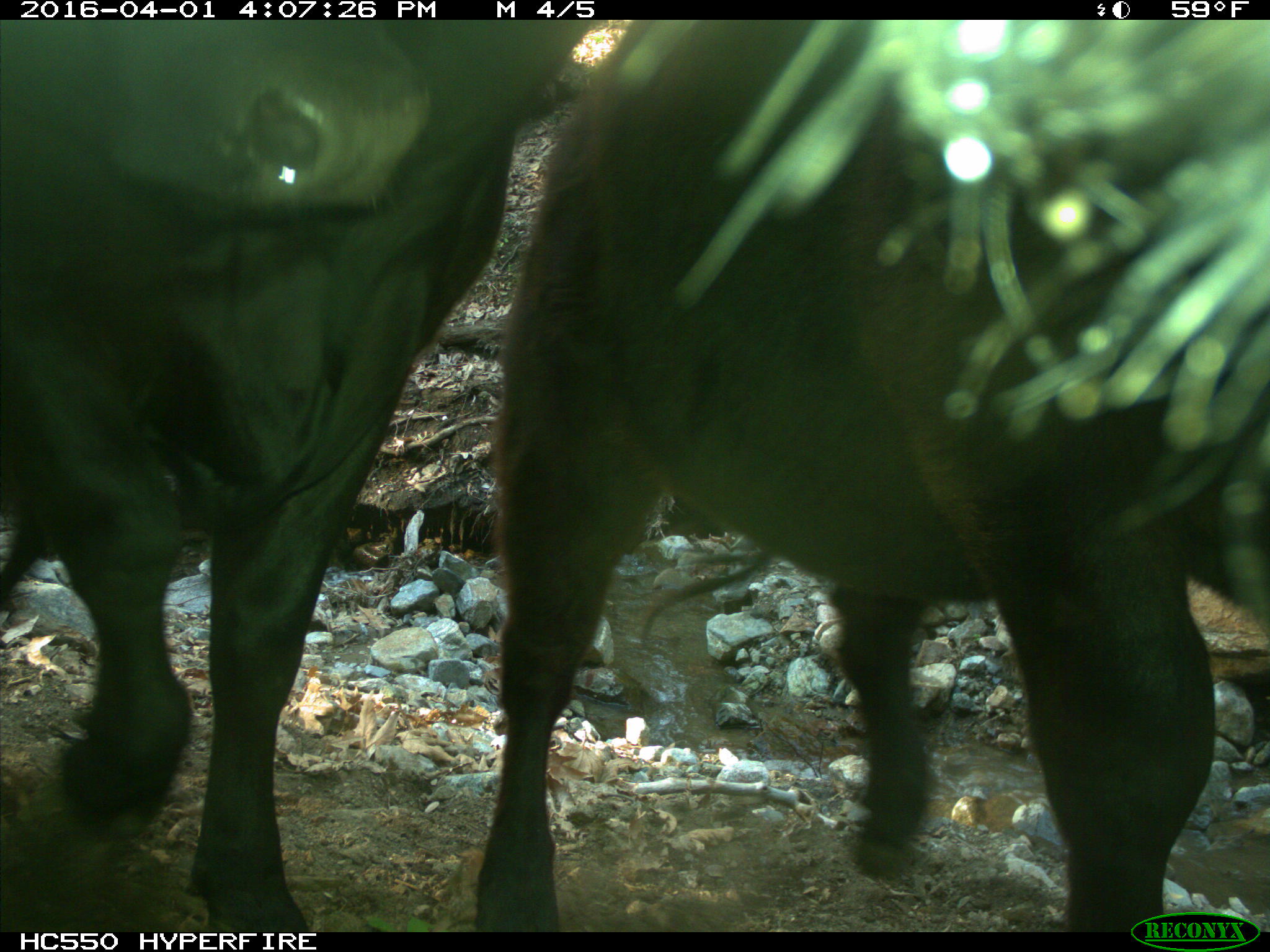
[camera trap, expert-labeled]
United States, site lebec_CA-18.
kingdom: Animalia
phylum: Chordata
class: Mammalia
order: Artiodactyla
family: Bovidae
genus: Bos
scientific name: Bos taurus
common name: domestic cow